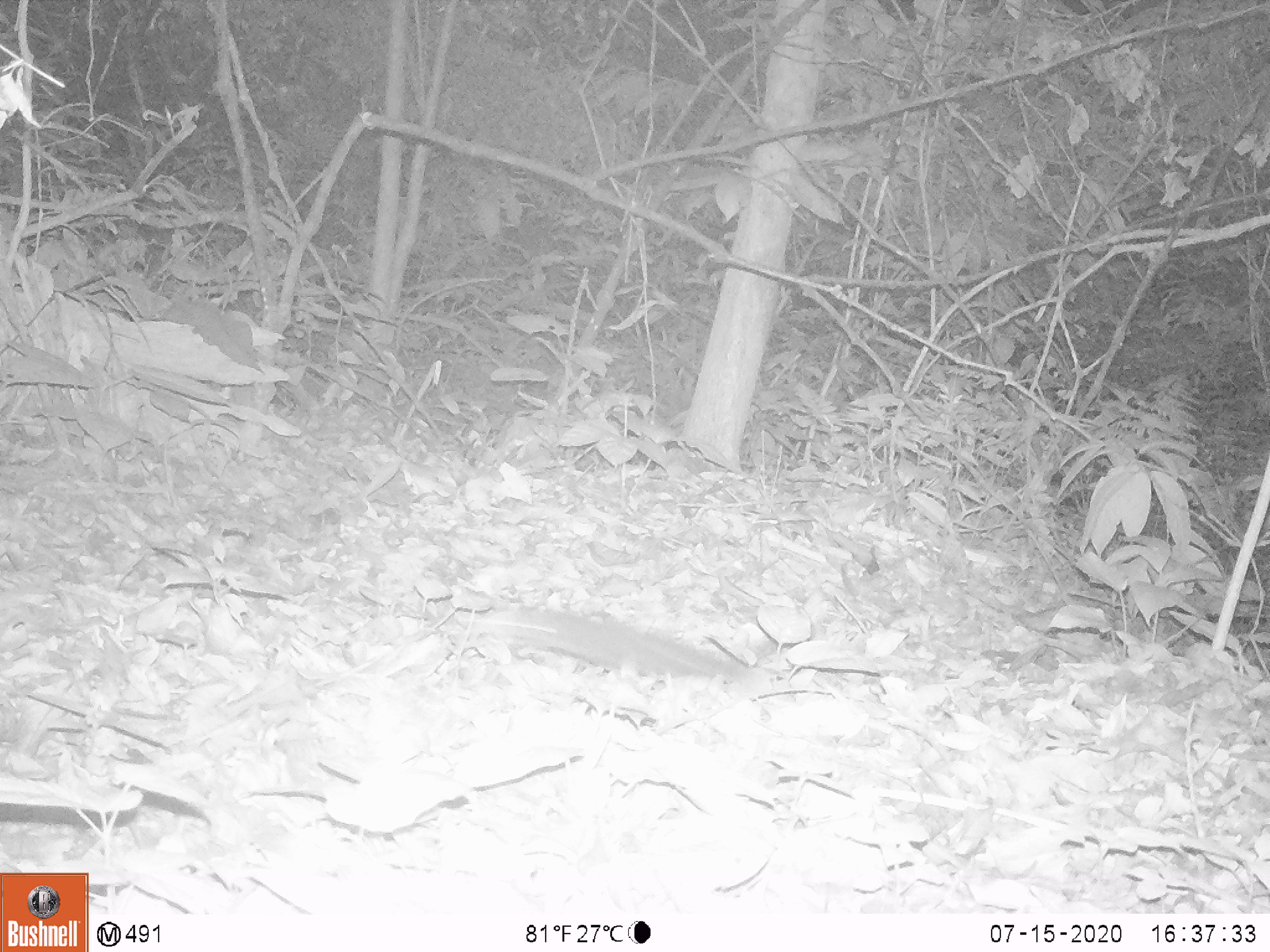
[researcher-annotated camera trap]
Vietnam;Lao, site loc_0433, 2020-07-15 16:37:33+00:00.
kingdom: Animalia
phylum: Chordata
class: Mammalia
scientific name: Mammalia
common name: mammal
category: unidentified small mammal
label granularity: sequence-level